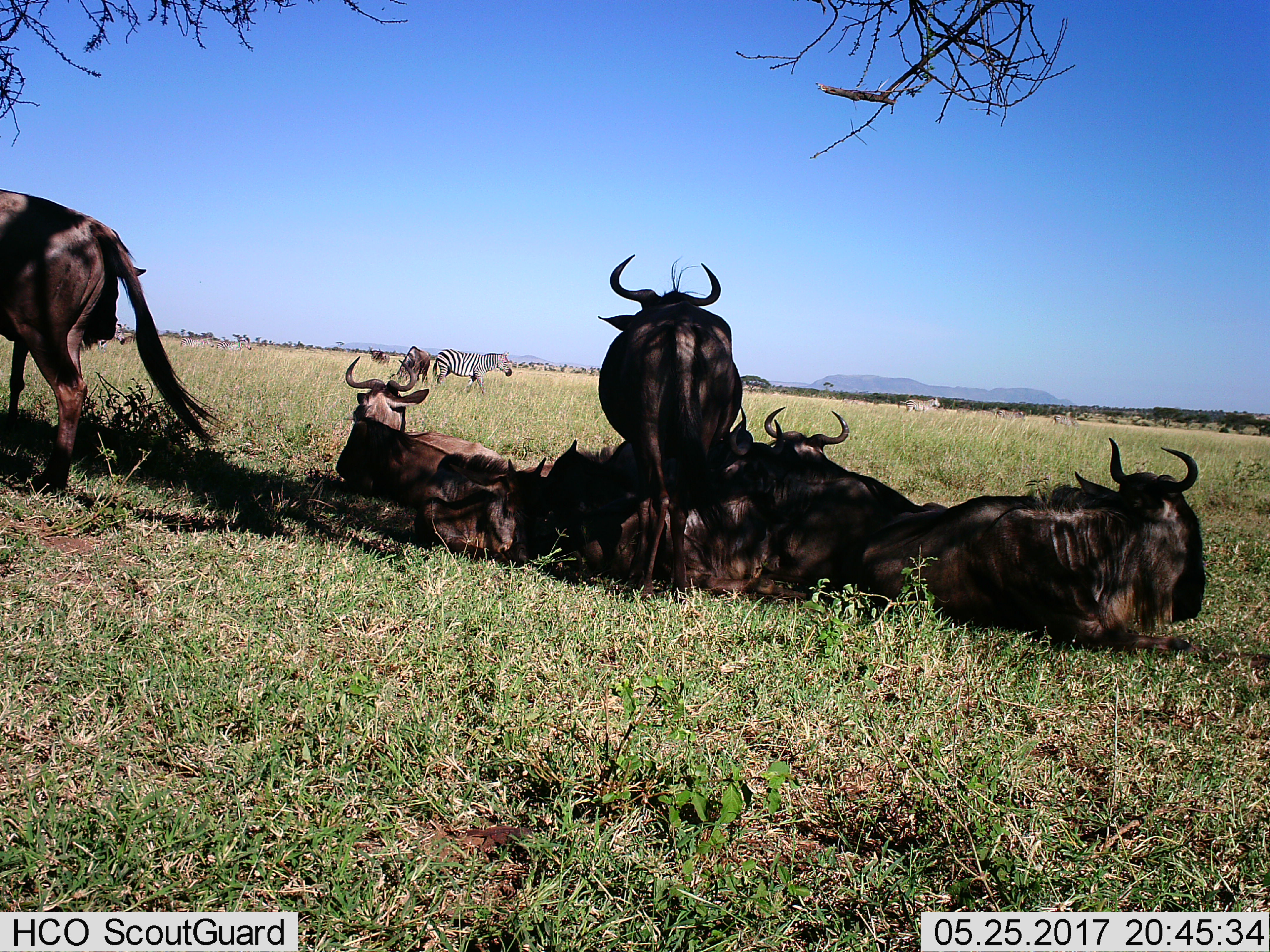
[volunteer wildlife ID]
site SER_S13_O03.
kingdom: Animalia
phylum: Chordata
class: Mammalia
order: Artiodactyla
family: Bovidae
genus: Connochaetes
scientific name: Connochaetes taurinus taurinus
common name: blue wildebeest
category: wildebeestblue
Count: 8.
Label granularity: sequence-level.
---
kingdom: Animalia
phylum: Chordata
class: Mammalia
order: Perissodactyla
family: Equidae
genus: Equus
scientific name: Equus quagga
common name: plains zebra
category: zebraplains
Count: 4.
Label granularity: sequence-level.